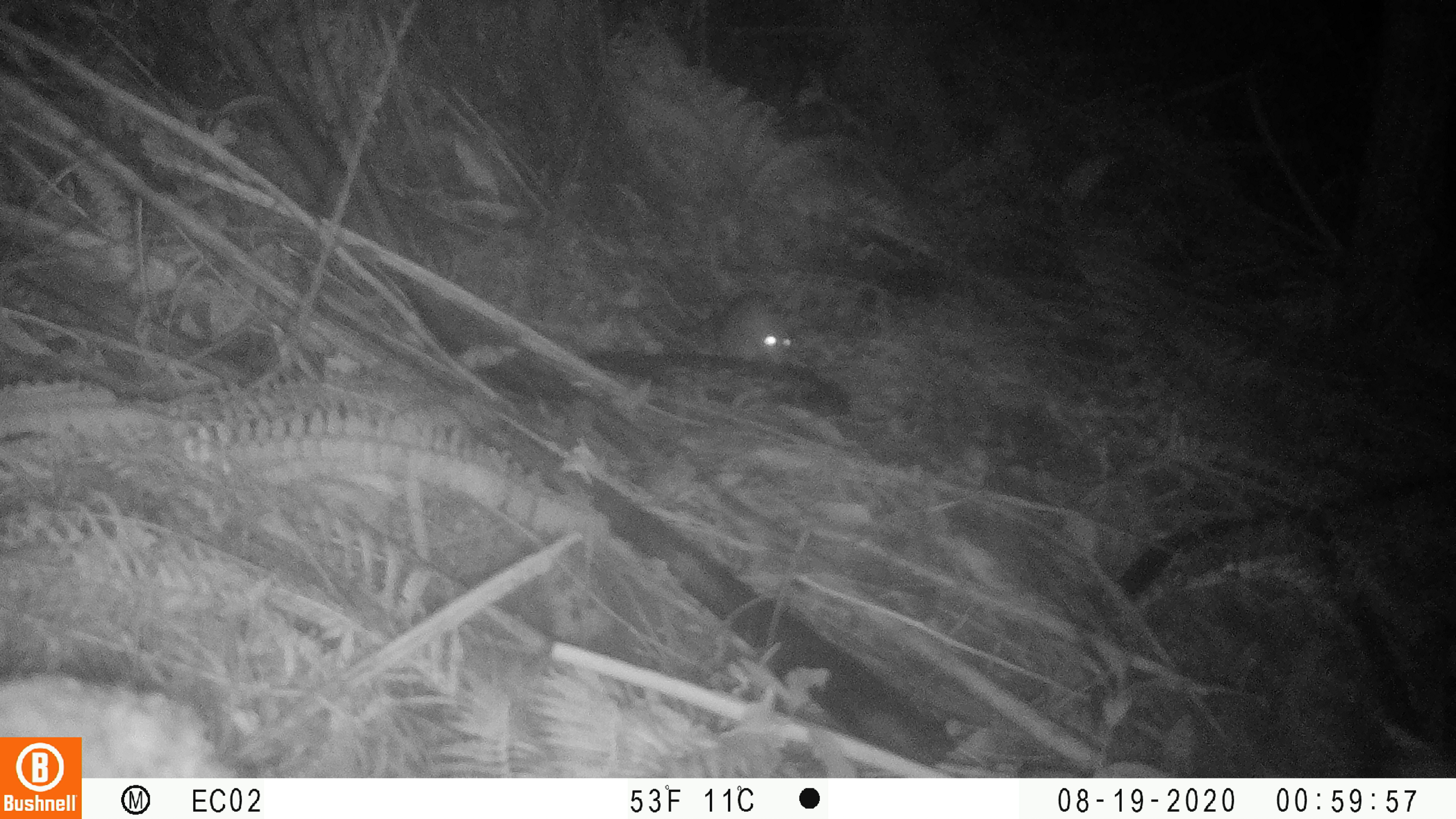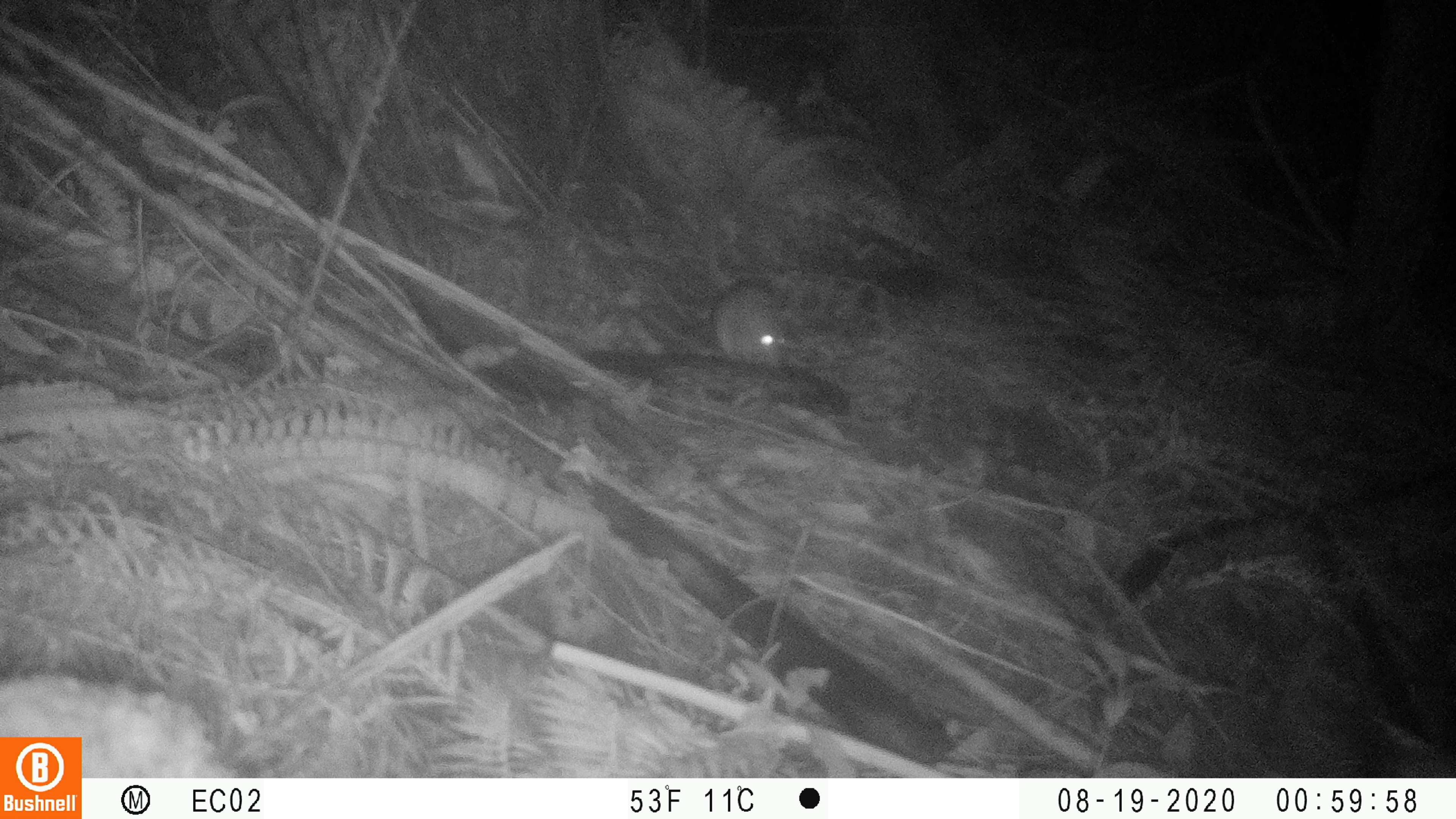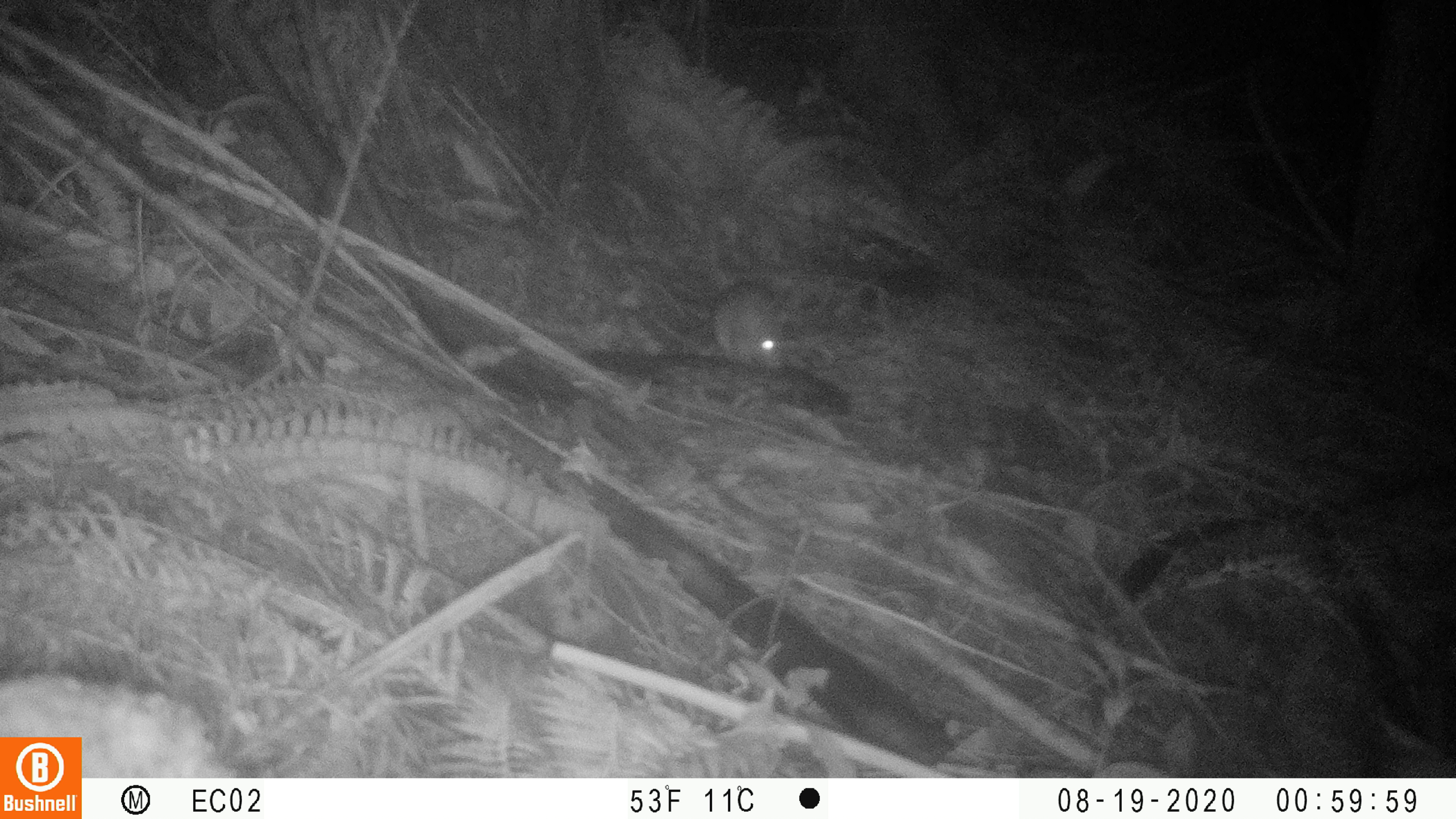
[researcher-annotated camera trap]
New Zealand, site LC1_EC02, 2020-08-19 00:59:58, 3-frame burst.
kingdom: Animalia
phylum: Chordata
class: Mammalia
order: Rodentia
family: Muridae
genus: Rattus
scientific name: Rattus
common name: rat